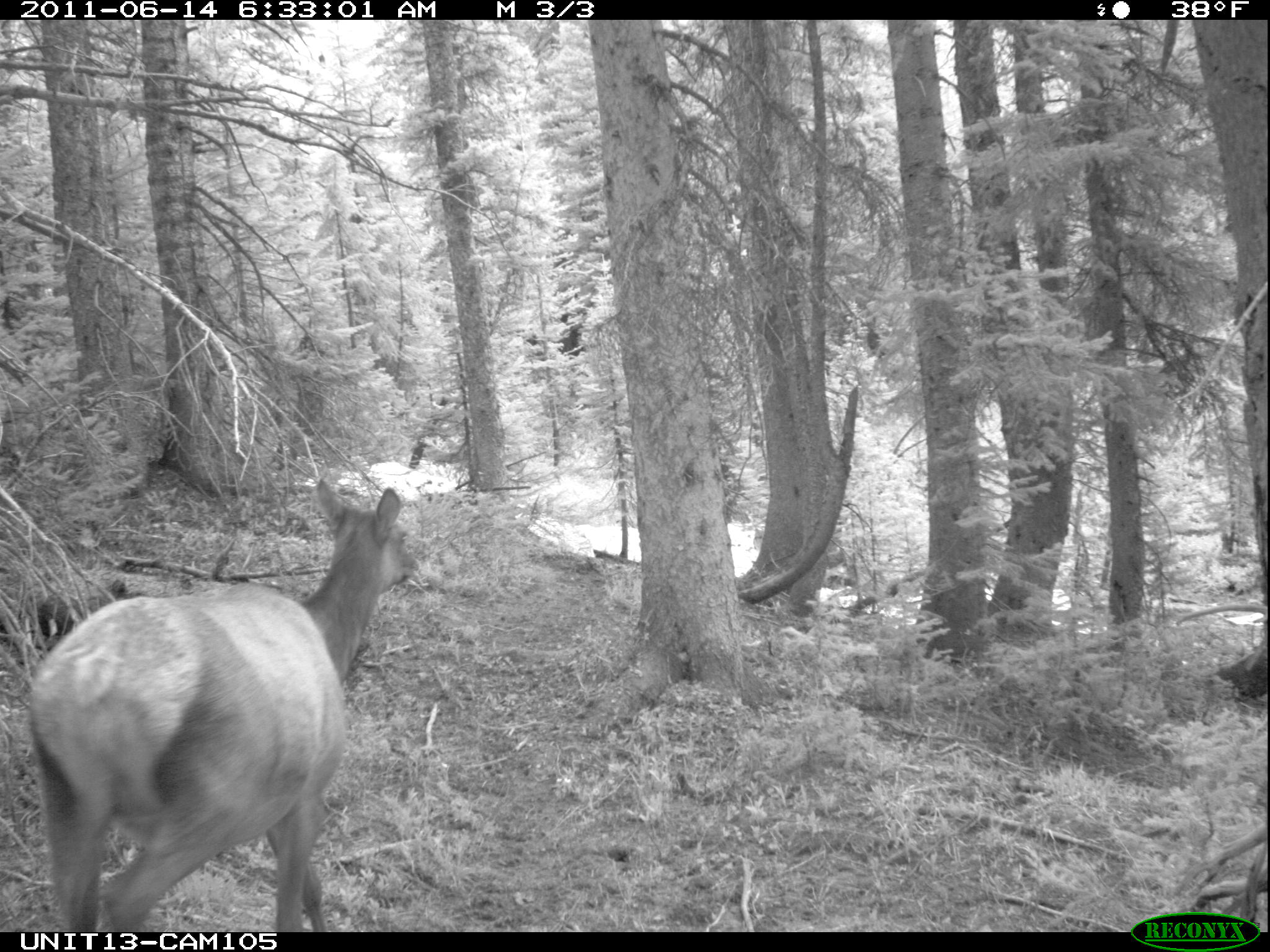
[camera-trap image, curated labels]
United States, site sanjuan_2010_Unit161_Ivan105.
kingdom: Animalia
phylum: Chordata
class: Mammalia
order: Artiodactyla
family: Cervidae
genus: Cervus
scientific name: Cervus elaphus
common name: red deer